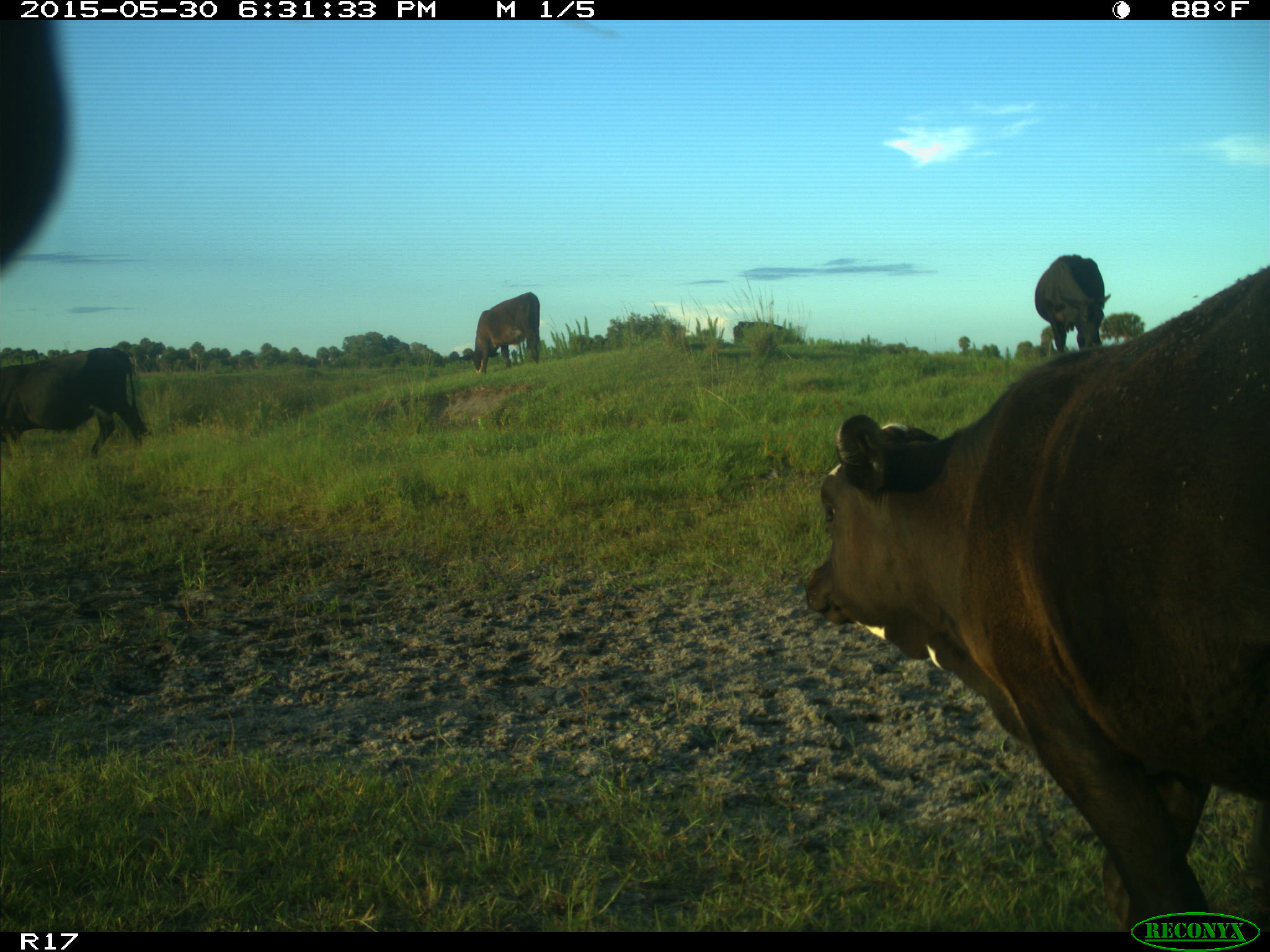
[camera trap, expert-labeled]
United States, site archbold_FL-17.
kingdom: Animalia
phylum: Chordata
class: Mammalia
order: Artiodactyla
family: Bovidae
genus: Bos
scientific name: Bos taurus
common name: domestic cow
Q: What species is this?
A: Bos taurus (domestic cow).